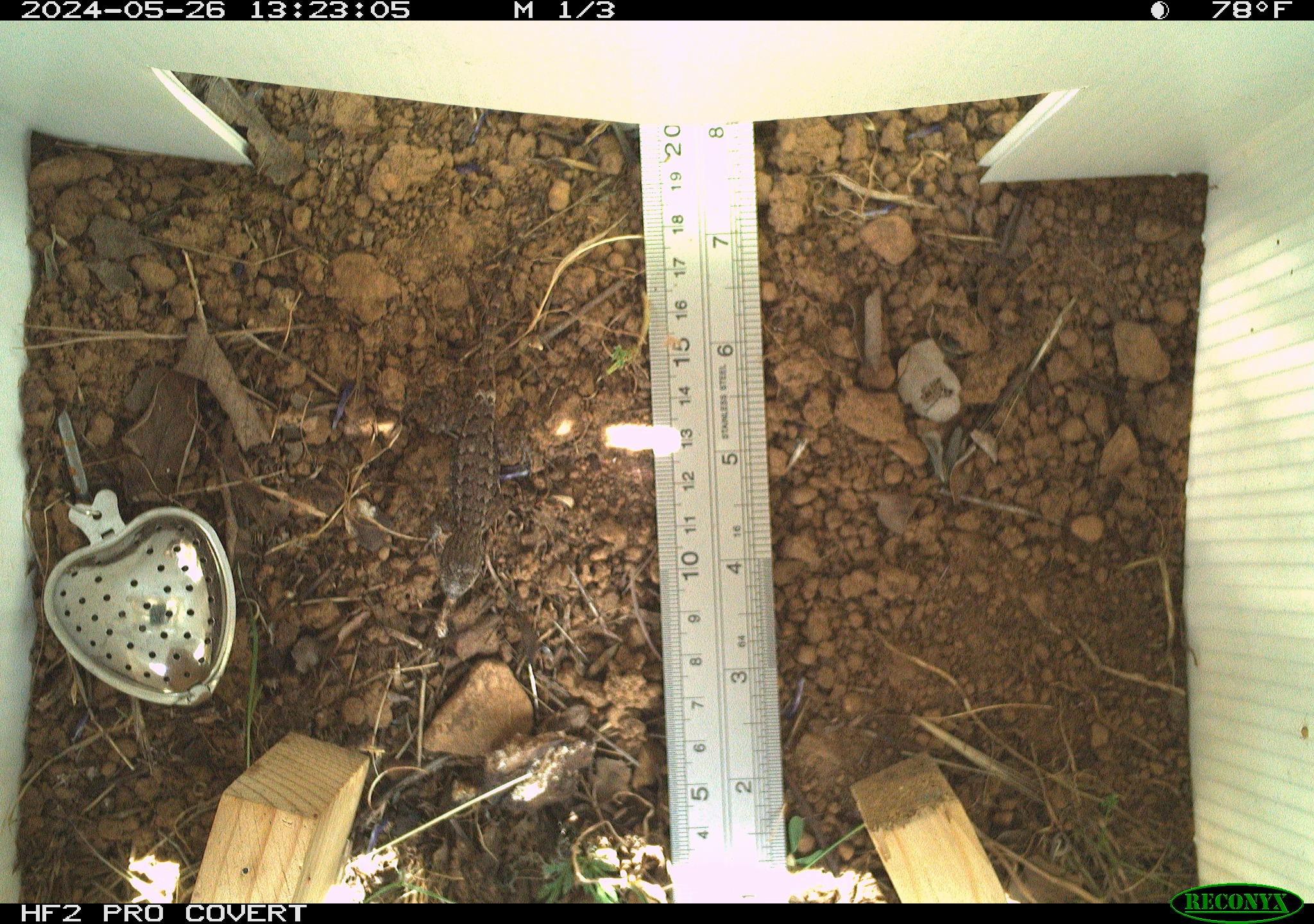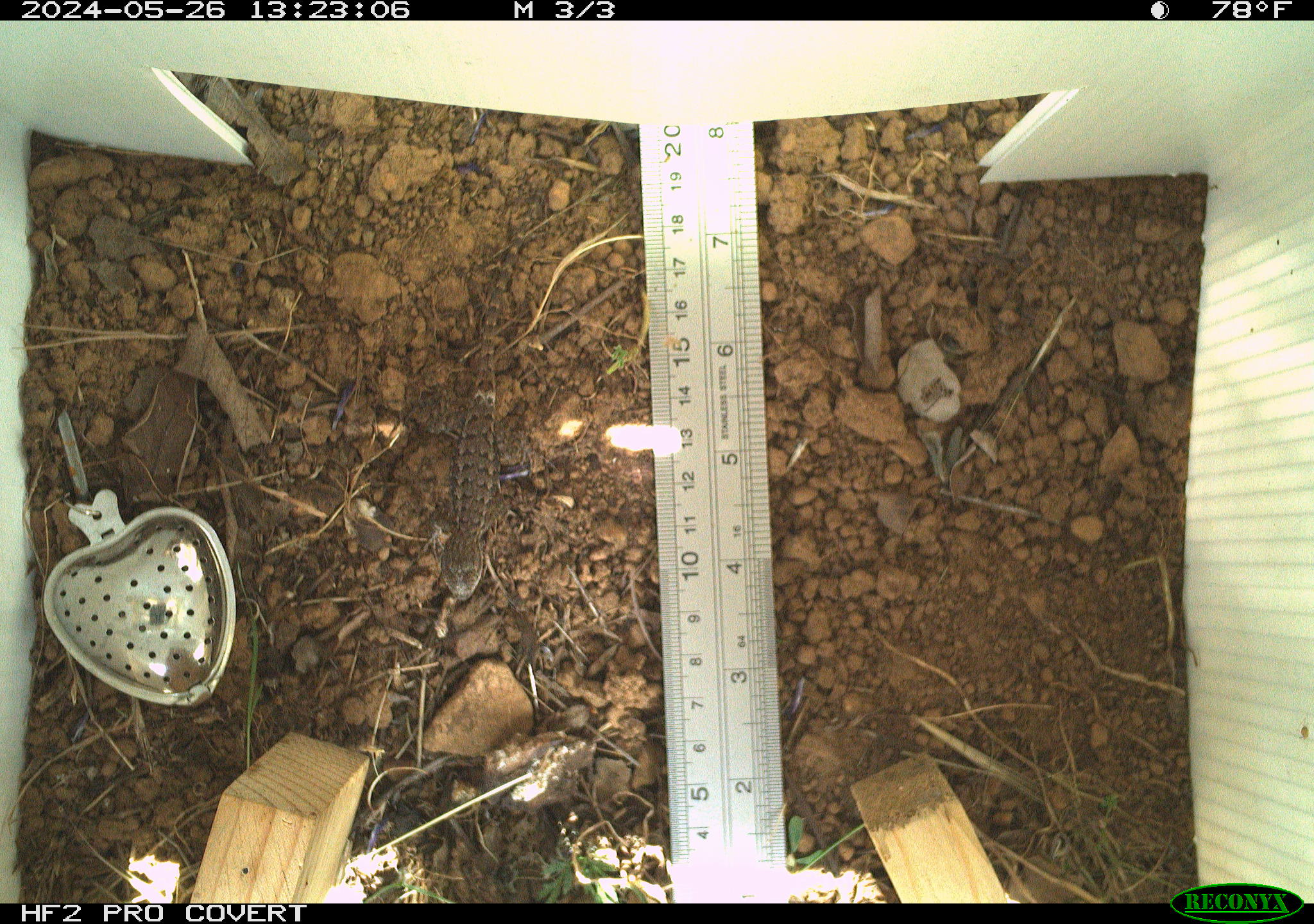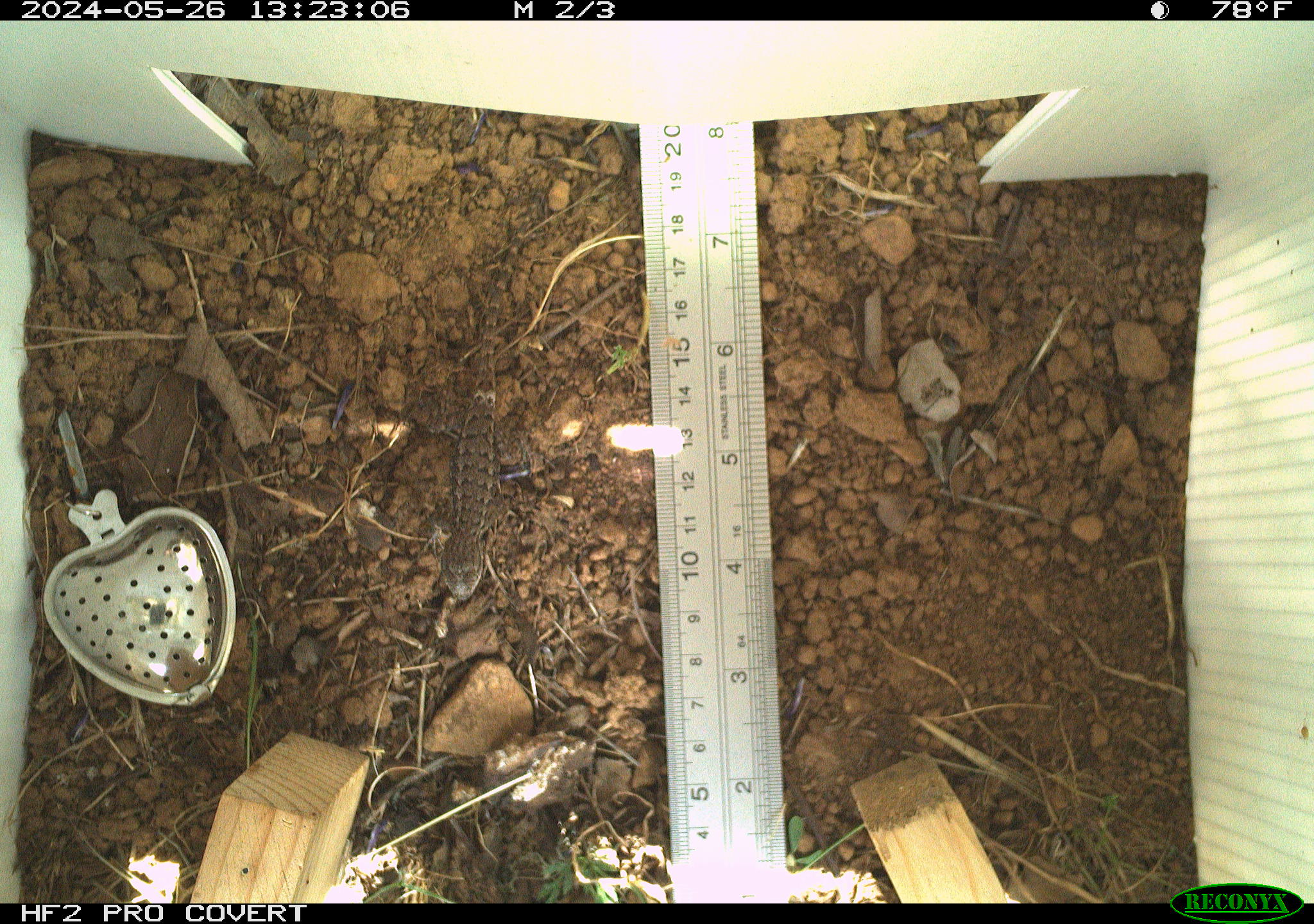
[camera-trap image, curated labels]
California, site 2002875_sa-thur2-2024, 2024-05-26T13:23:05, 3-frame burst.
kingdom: Animalia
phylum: Chordata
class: Reptilia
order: Squamata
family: Phrynosomatidae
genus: Sceloporus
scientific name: Sceloporus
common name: spiny lizards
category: sceloporus species